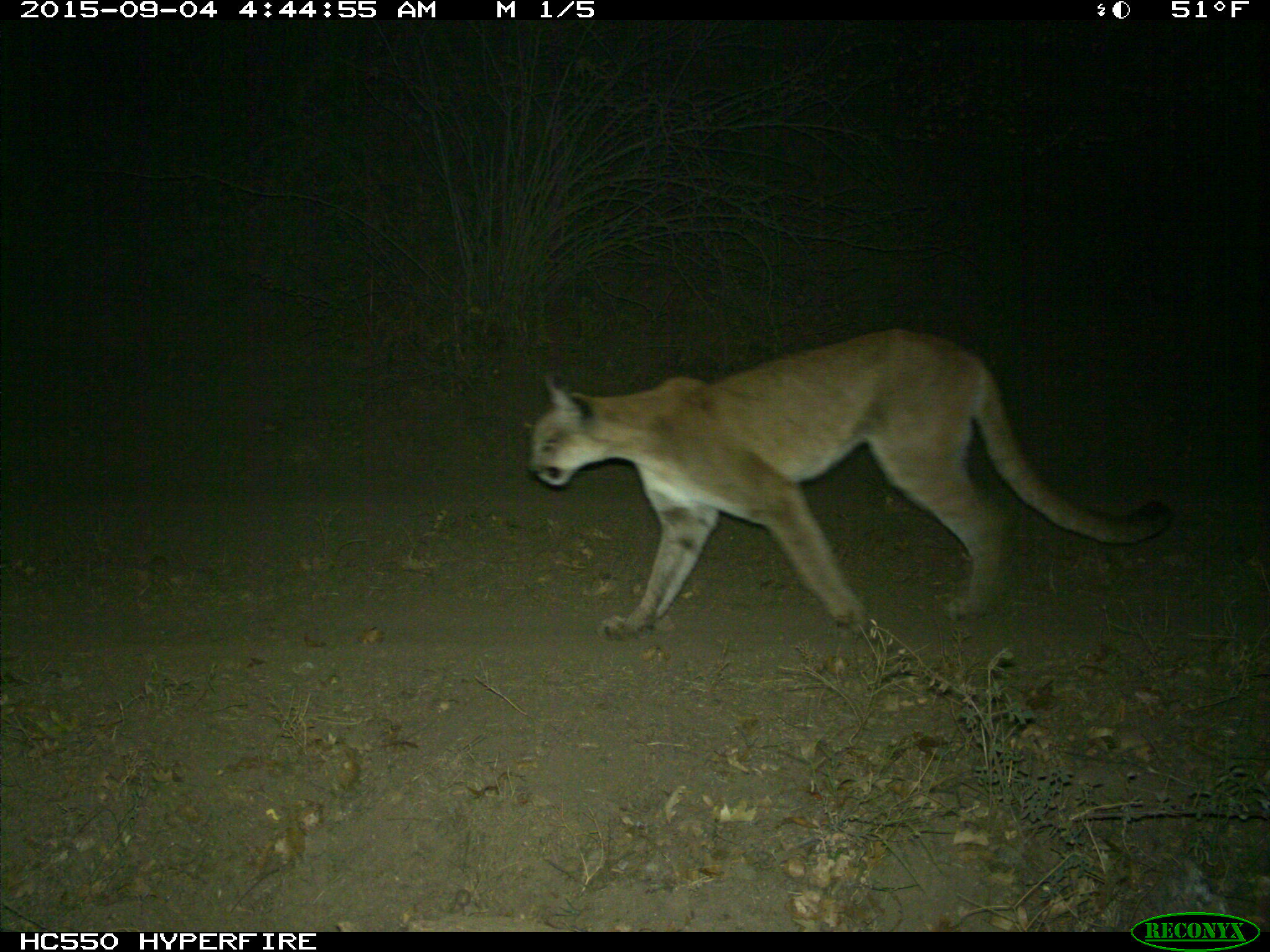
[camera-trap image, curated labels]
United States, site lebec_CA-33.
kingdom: Animalia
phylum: Chordata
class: Mammalia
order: Carnivora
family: Felidae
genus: Puma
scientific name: Puma concolor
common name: mountain lion